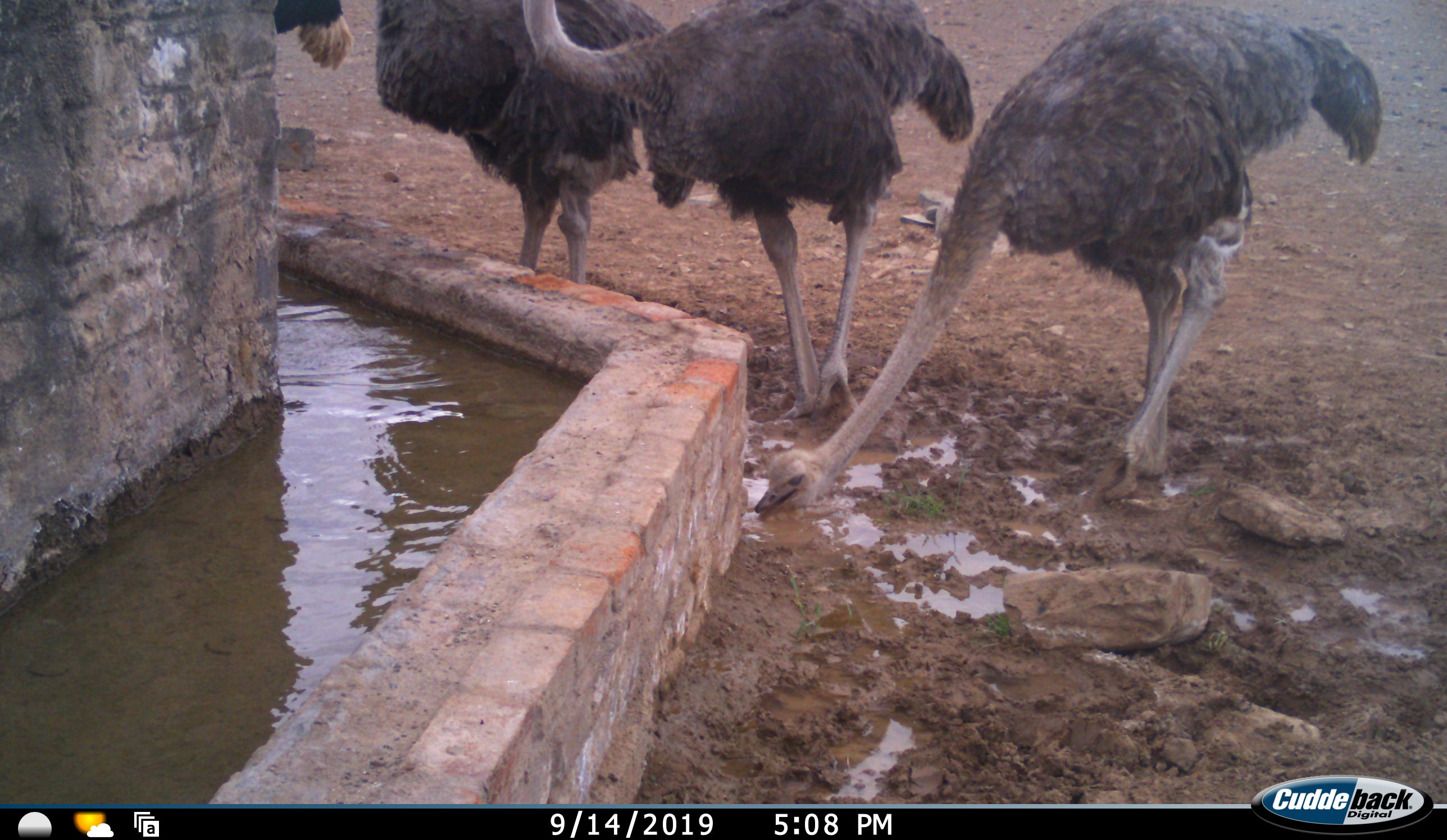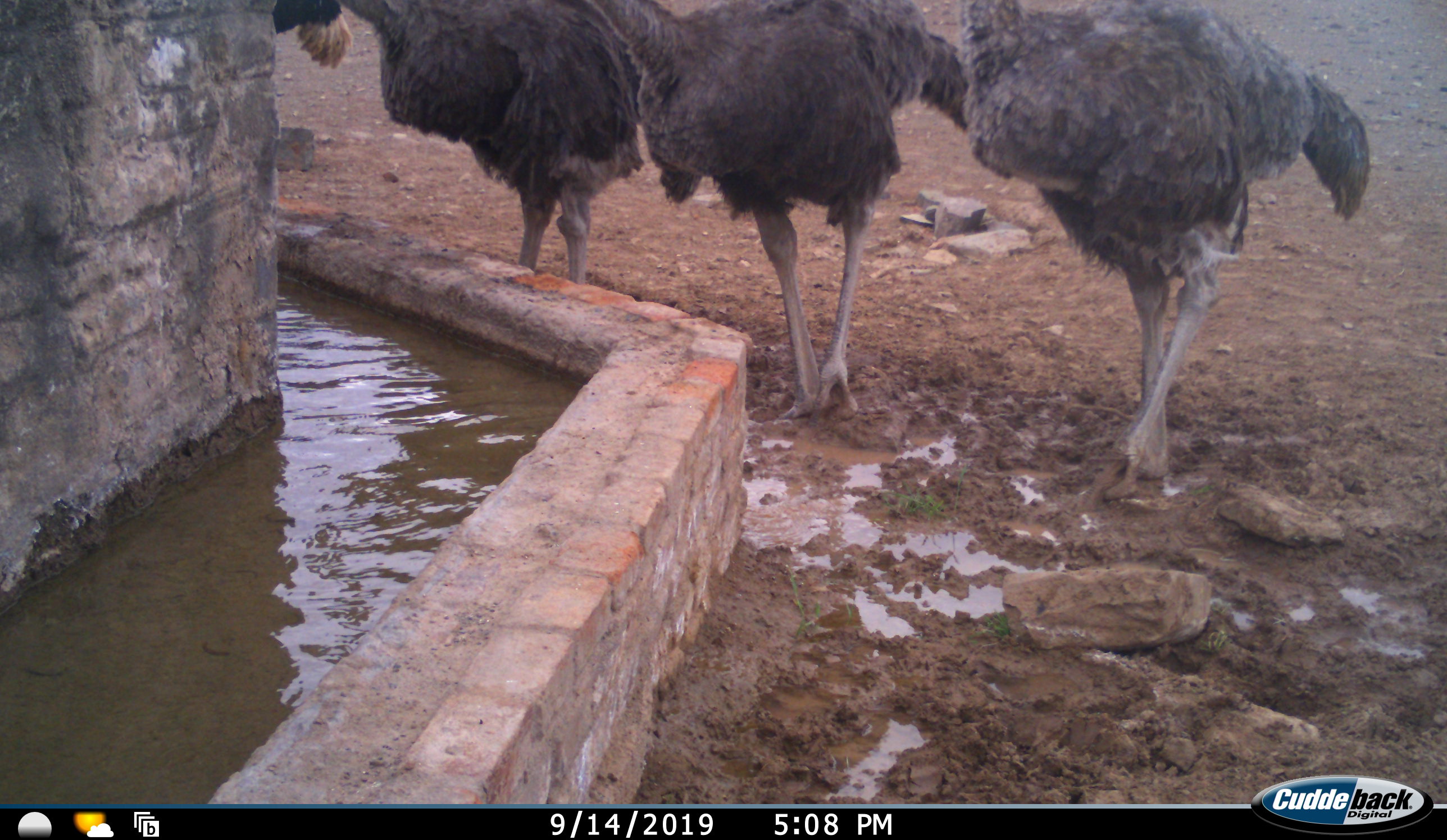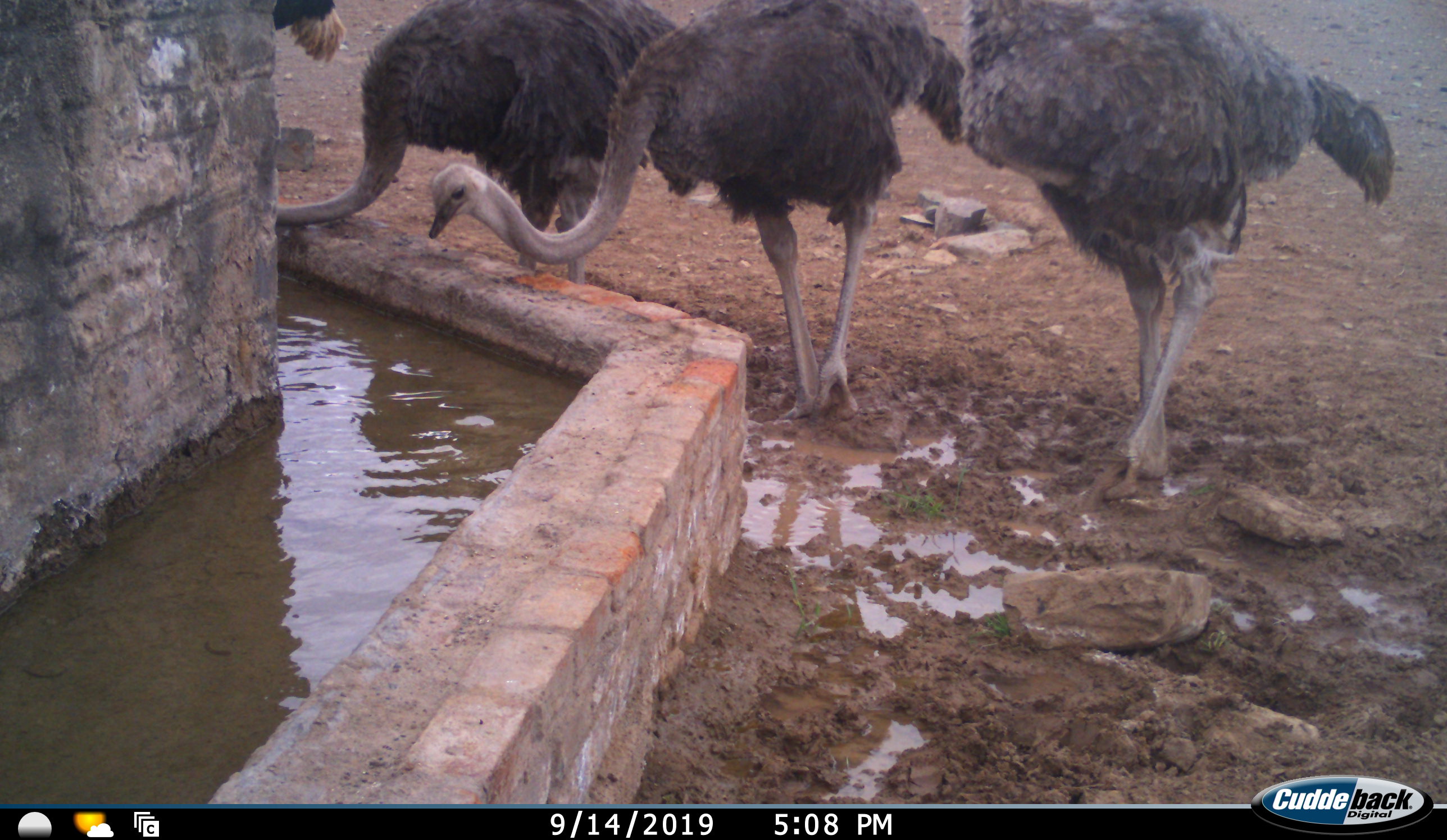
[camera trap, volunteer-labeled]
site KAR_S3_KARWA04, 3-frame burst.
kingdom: Animalia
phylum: Chordata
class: Aves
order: Struthioniformes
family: Struthionidae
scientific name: Struthionidae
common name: ostrich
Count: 4.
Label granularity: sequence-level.